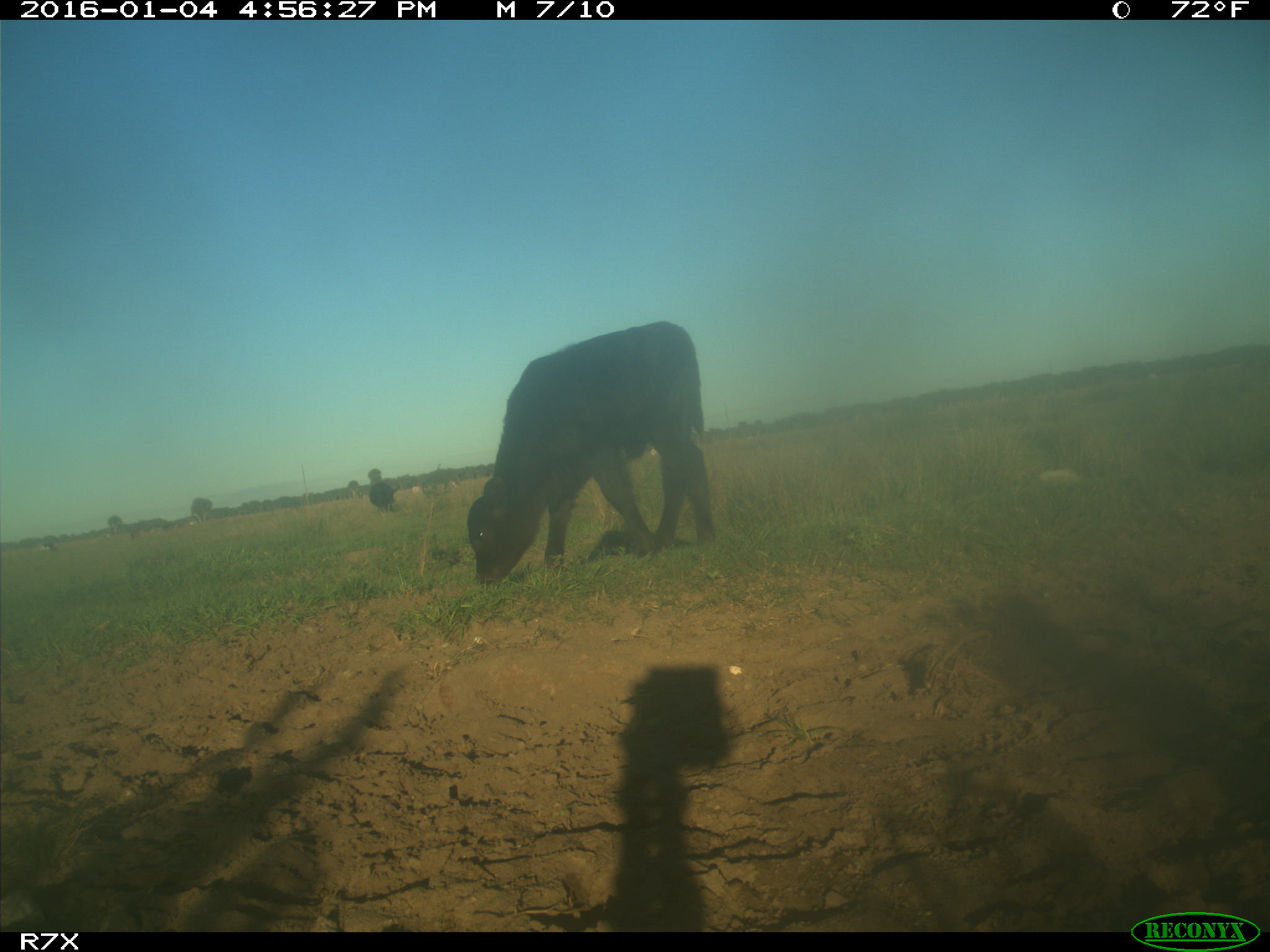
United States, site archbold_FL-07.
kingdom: Animalia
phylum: Chordata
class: Mammalia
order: Artiodactyla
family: Bovidae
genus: Bos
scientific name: Bos taurus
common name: domestic cow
Bos taurus (domestic cow).